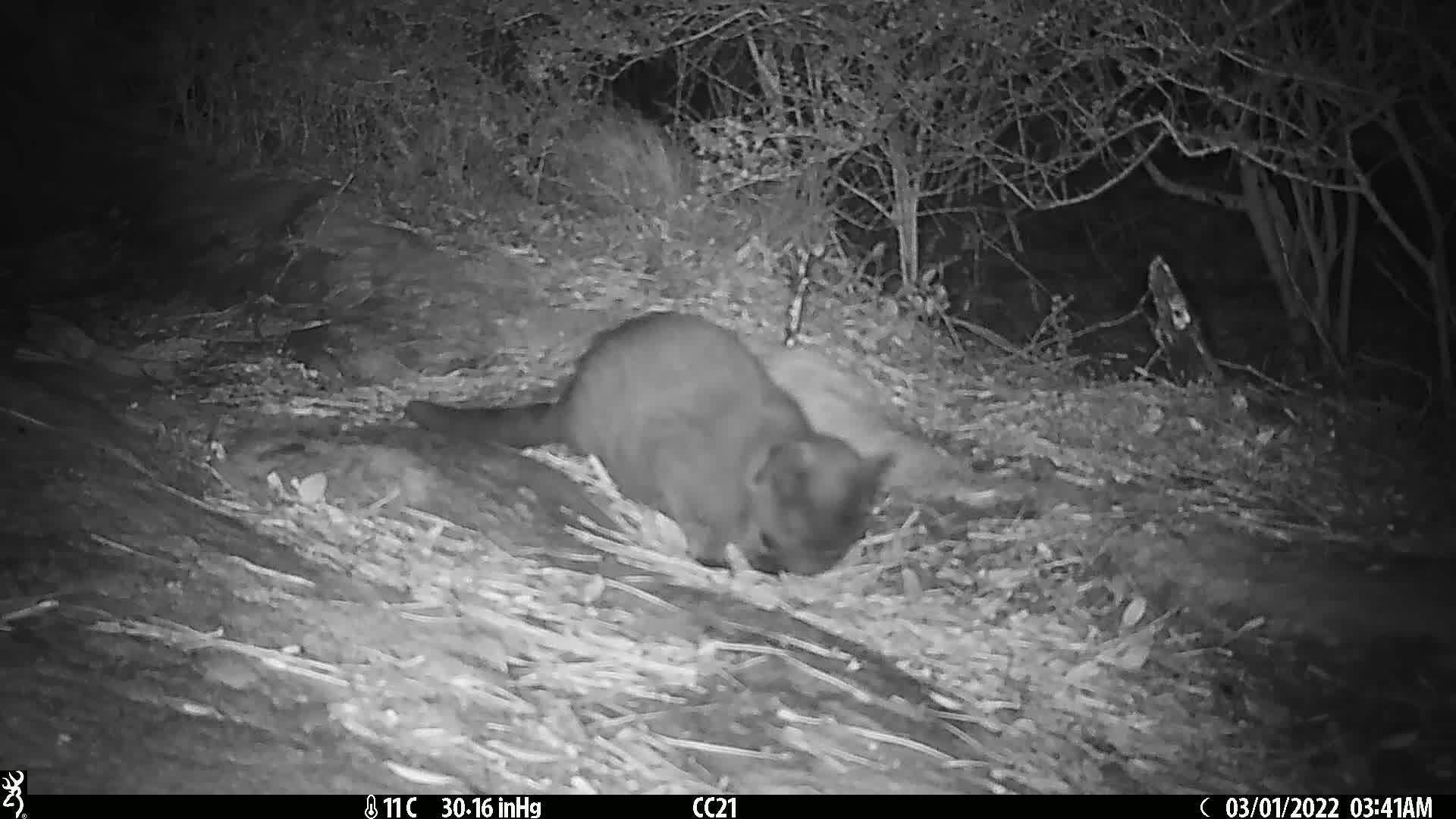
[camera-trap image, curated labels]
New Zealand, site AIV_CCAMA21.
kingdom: Animalia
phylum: Chordata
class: Mammalia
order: Carnivora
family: Felidae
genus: Felis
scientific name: Felis catus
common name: domestic cat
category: cat